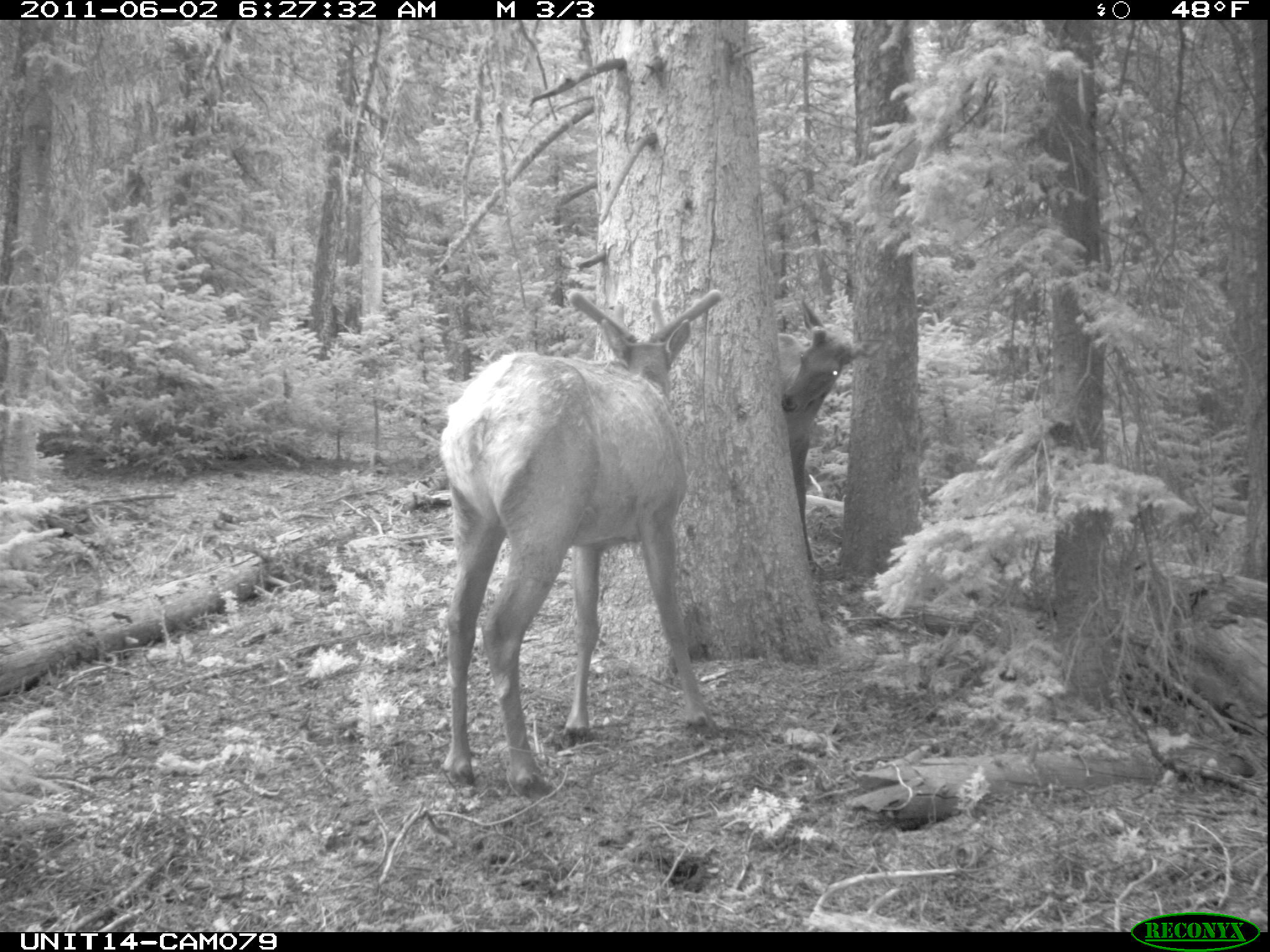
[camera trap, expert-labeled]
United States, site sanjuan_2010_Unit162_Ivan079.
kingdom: Animalia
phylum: Chordata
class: Mammalia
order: Artiodactyla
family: Cervidae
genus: Cervus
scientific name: Cervus elaphus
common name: red deer